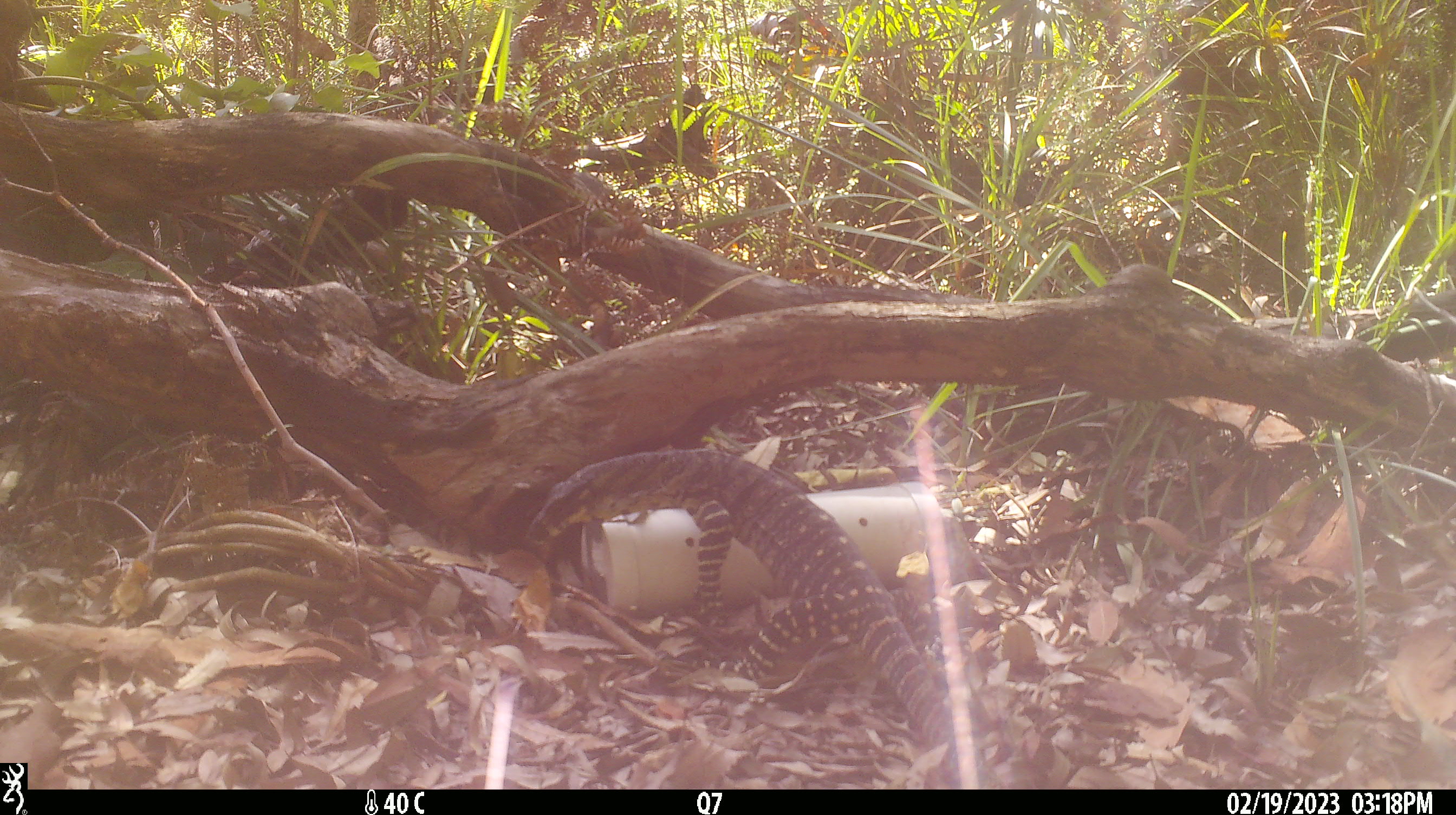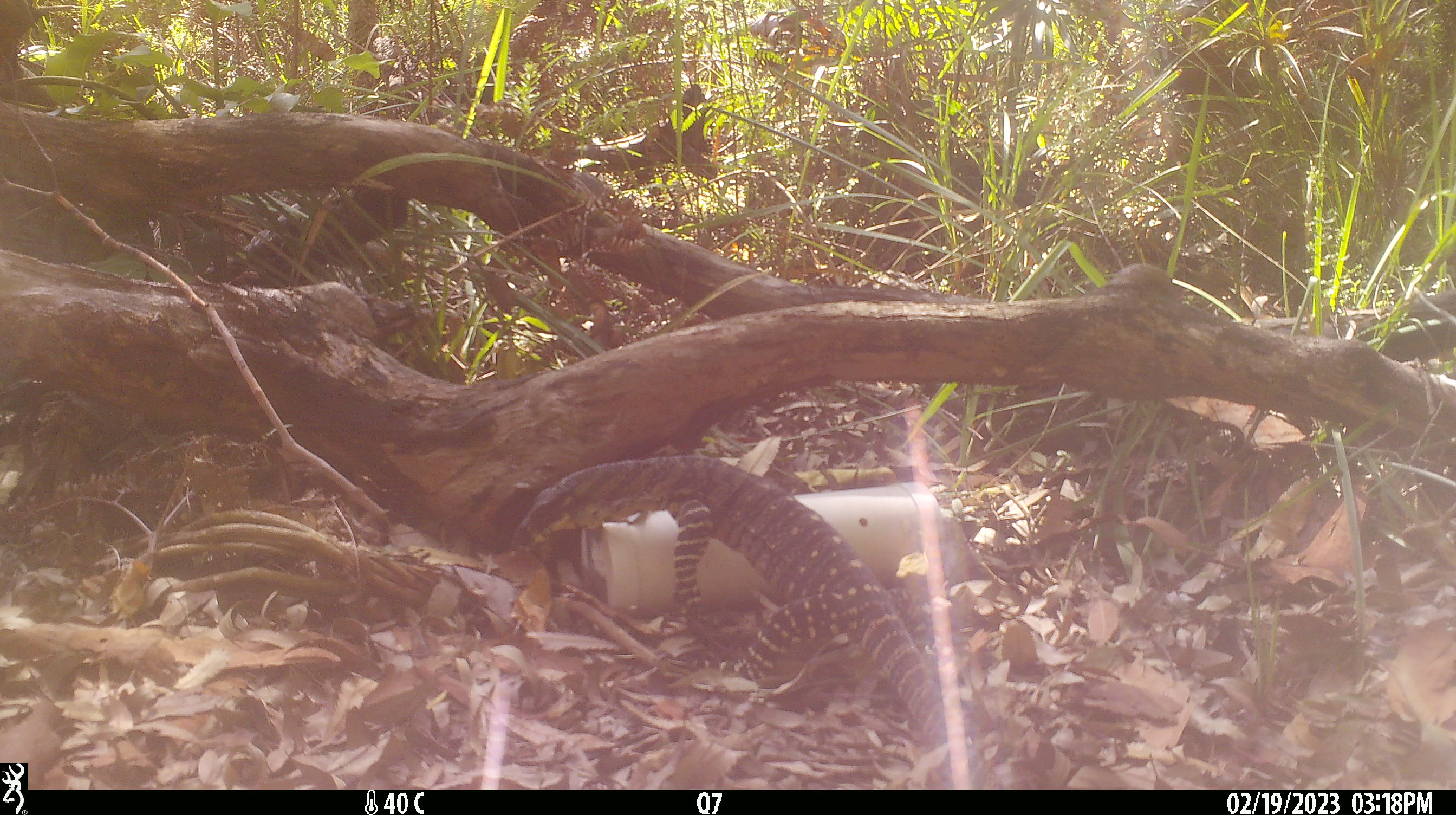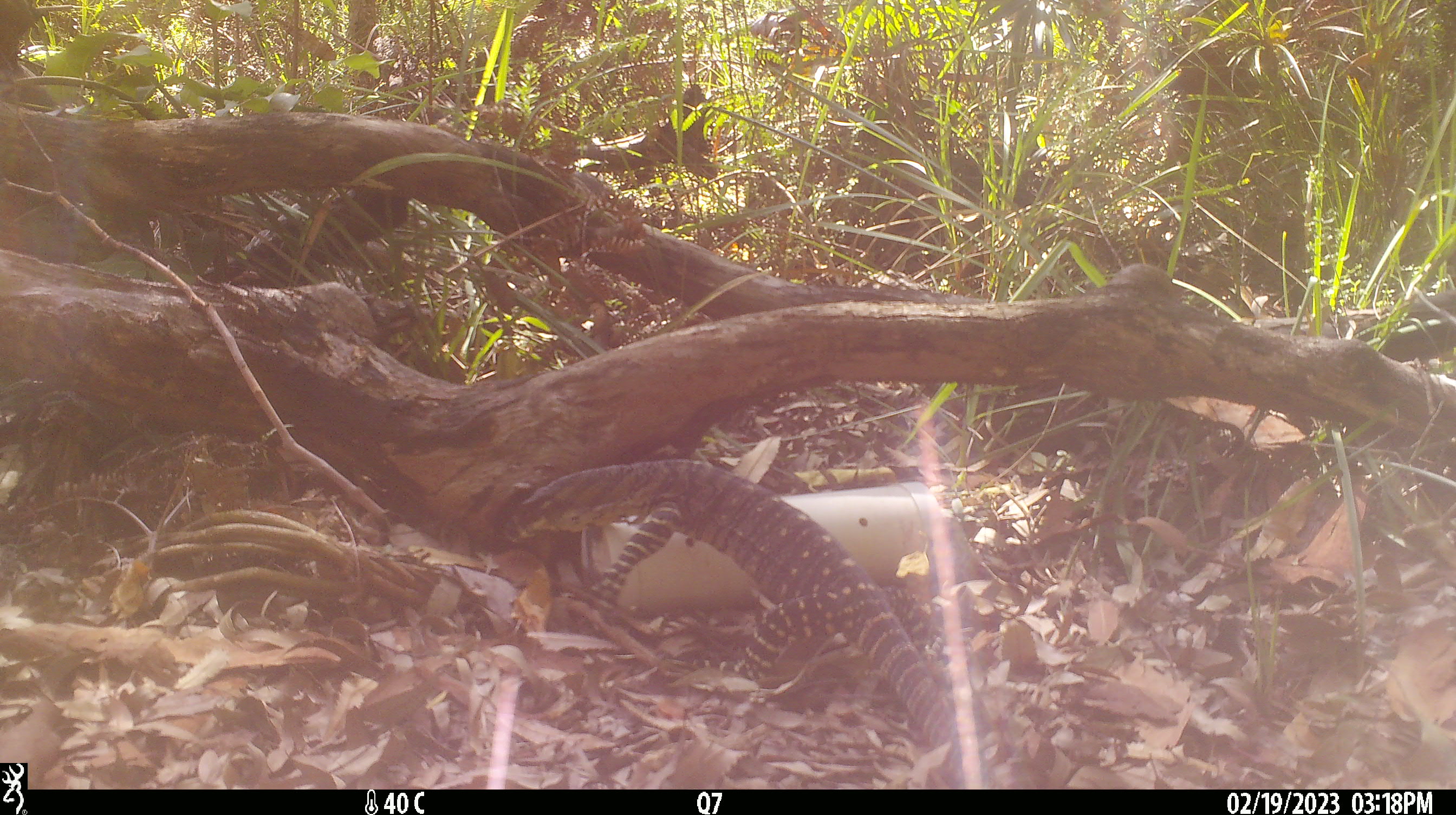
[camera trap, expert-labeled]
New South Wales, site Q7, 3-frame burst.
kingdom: Animalia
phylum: Chordata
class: Reptilia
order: Squamata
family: Varanidae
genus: Varanus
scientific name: Varanus varius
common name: lace monitor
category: goanna